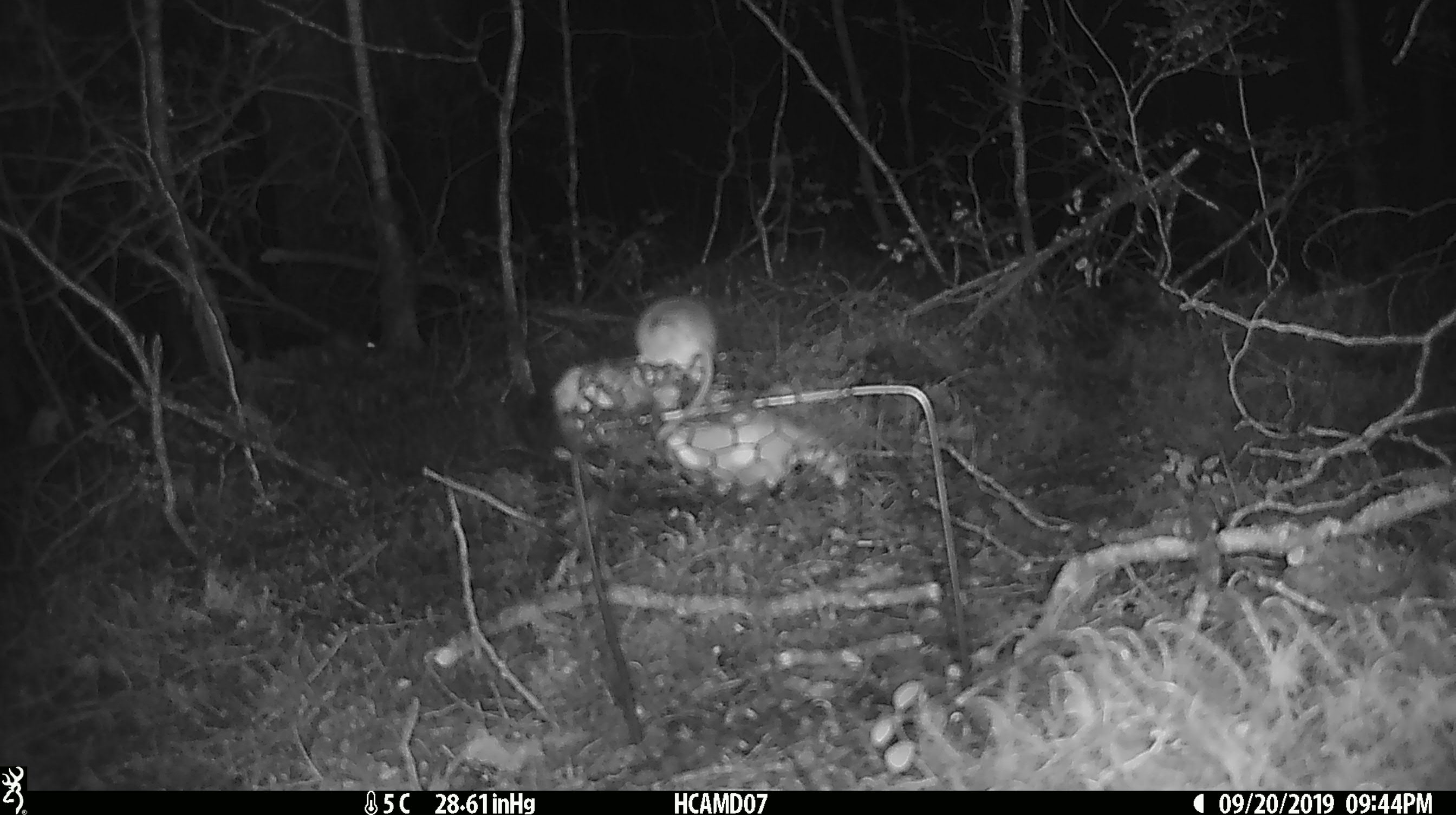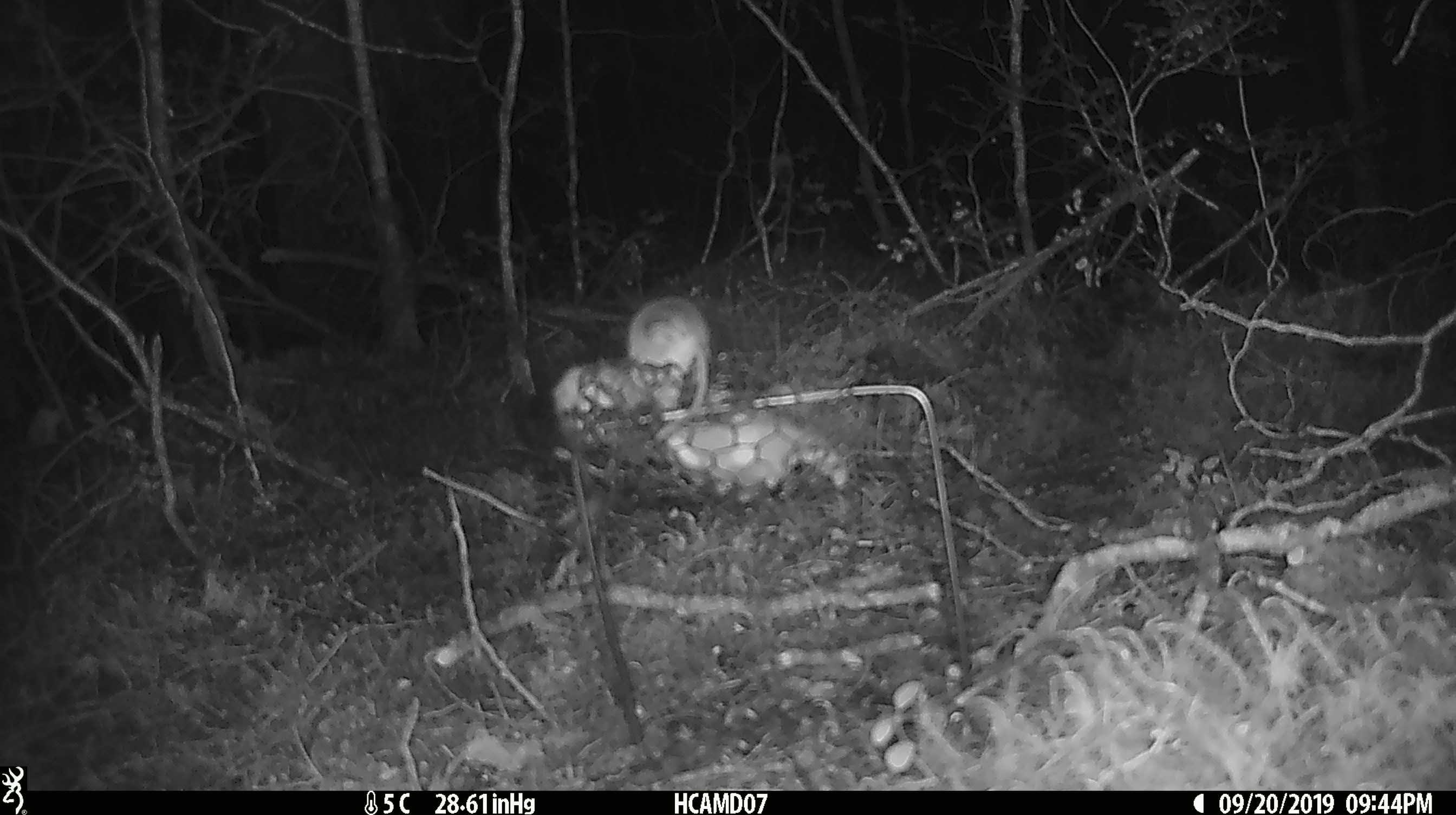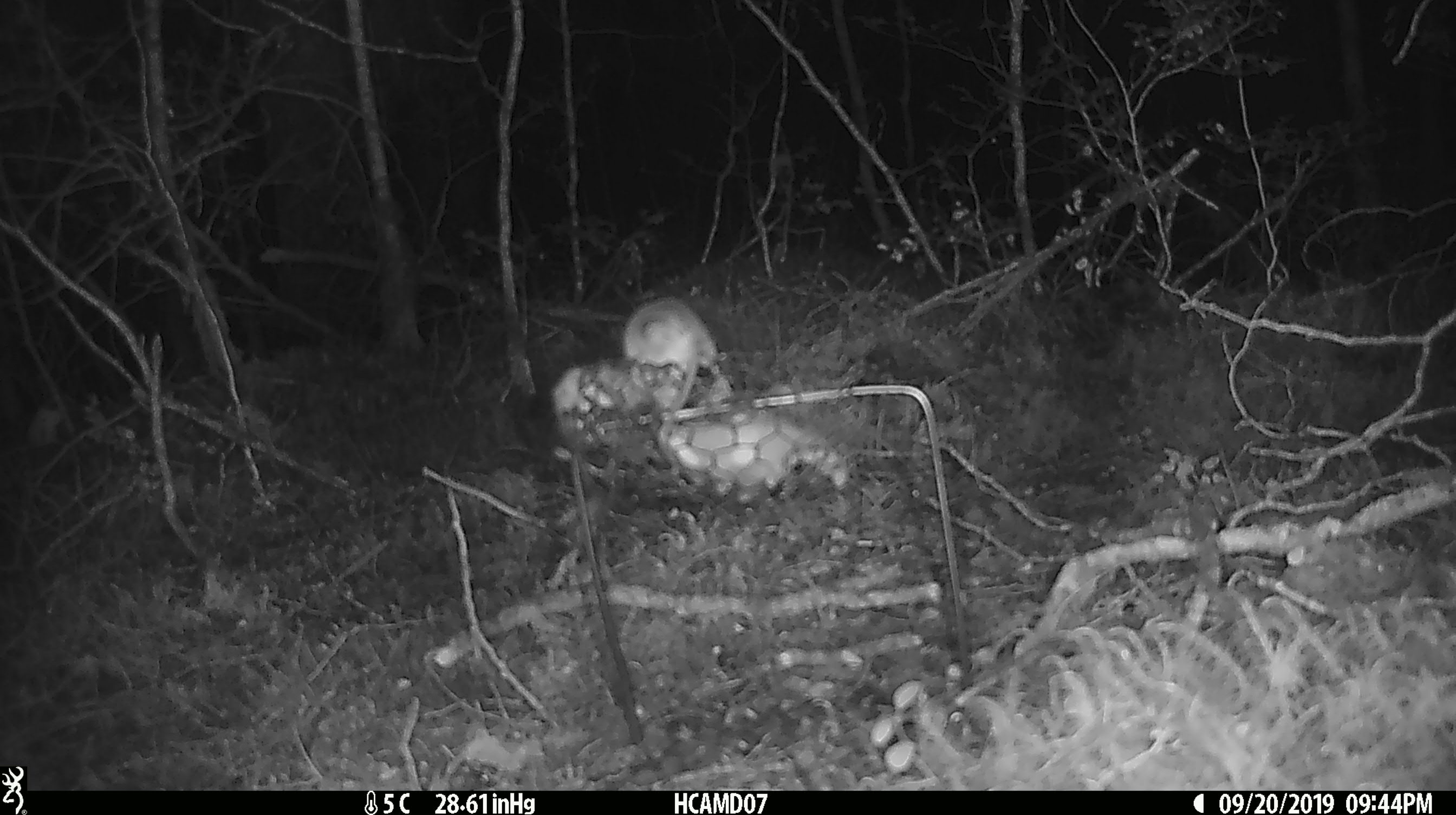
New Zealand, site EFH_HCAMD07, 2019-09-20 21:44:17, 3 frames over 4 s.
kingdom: Animalia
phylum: Chordata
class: Mammalia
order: Rodentia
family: Muridae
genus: Mus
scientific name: Mus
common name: mouse